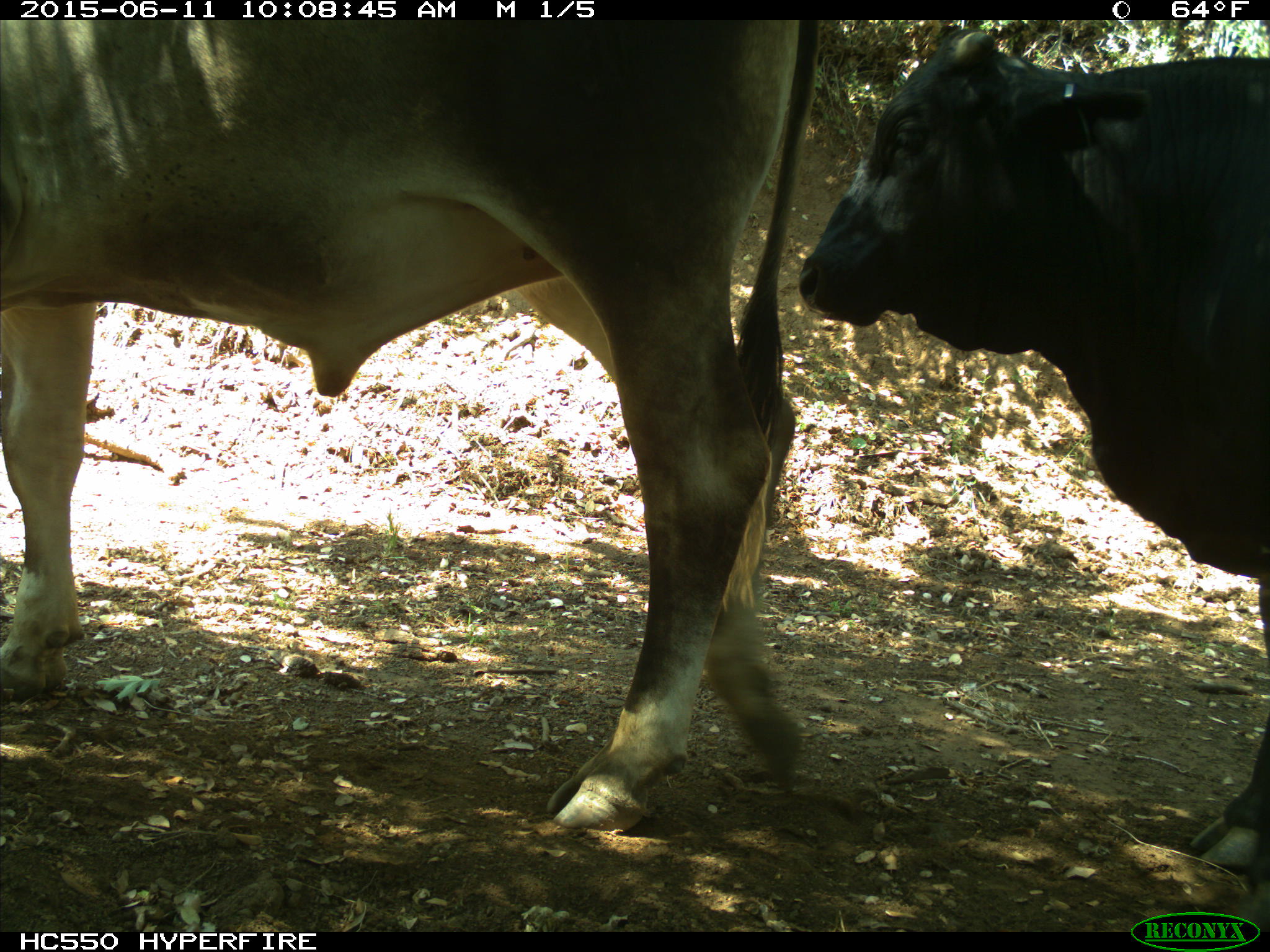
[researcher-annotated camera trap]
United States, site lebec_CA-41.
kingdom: Animalia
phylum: Chordata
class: Mammalia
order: Artiodactyla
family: Bovidae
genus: Bos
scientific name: Bos taurus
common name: domestic cow